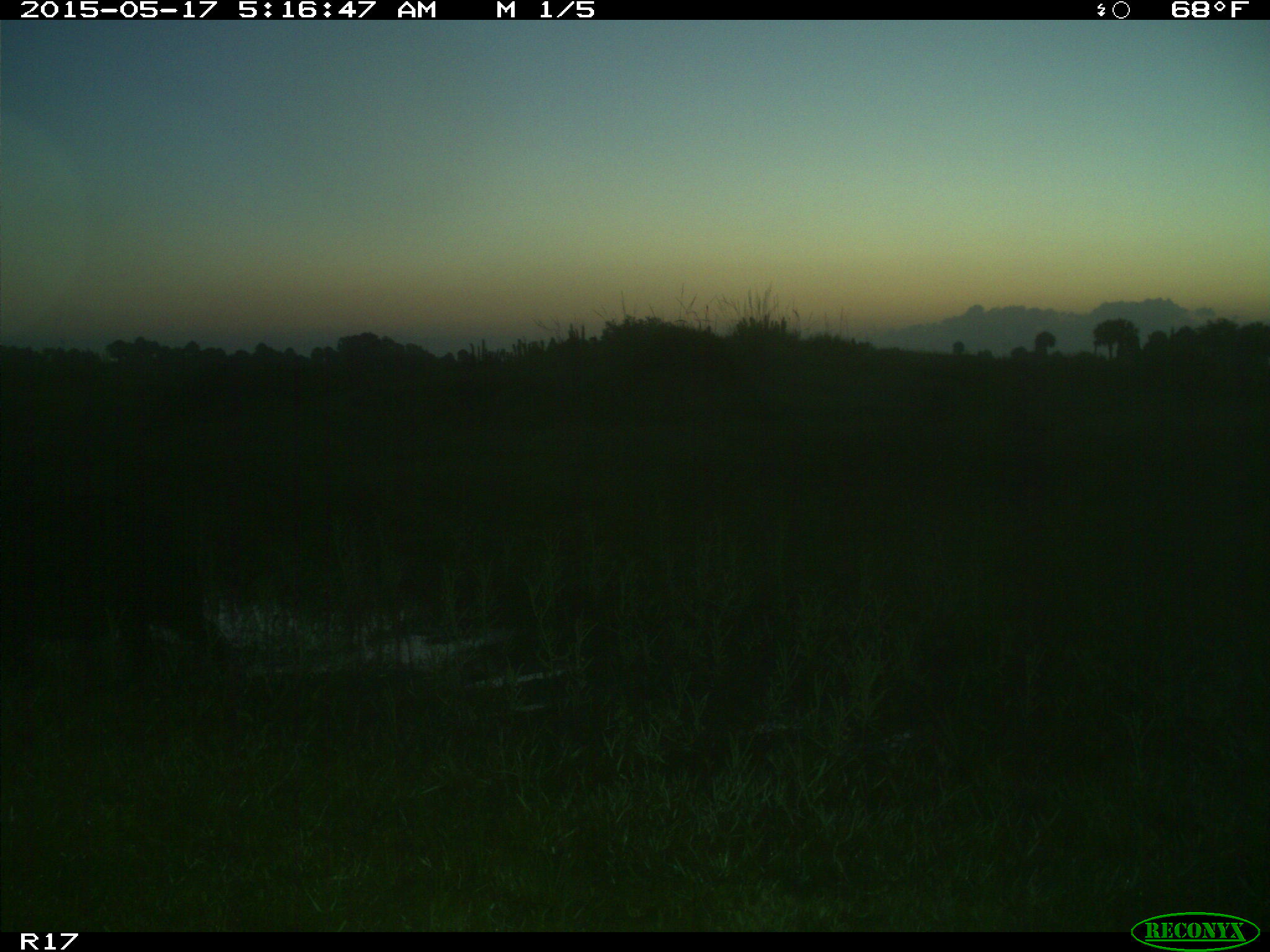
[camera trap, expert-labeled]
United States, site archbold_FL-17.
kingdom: Animalia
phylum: Chordata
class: Mammalia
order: Artiodactyla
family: Suidae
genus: Sus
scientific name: Sus scrofa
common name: wild boar